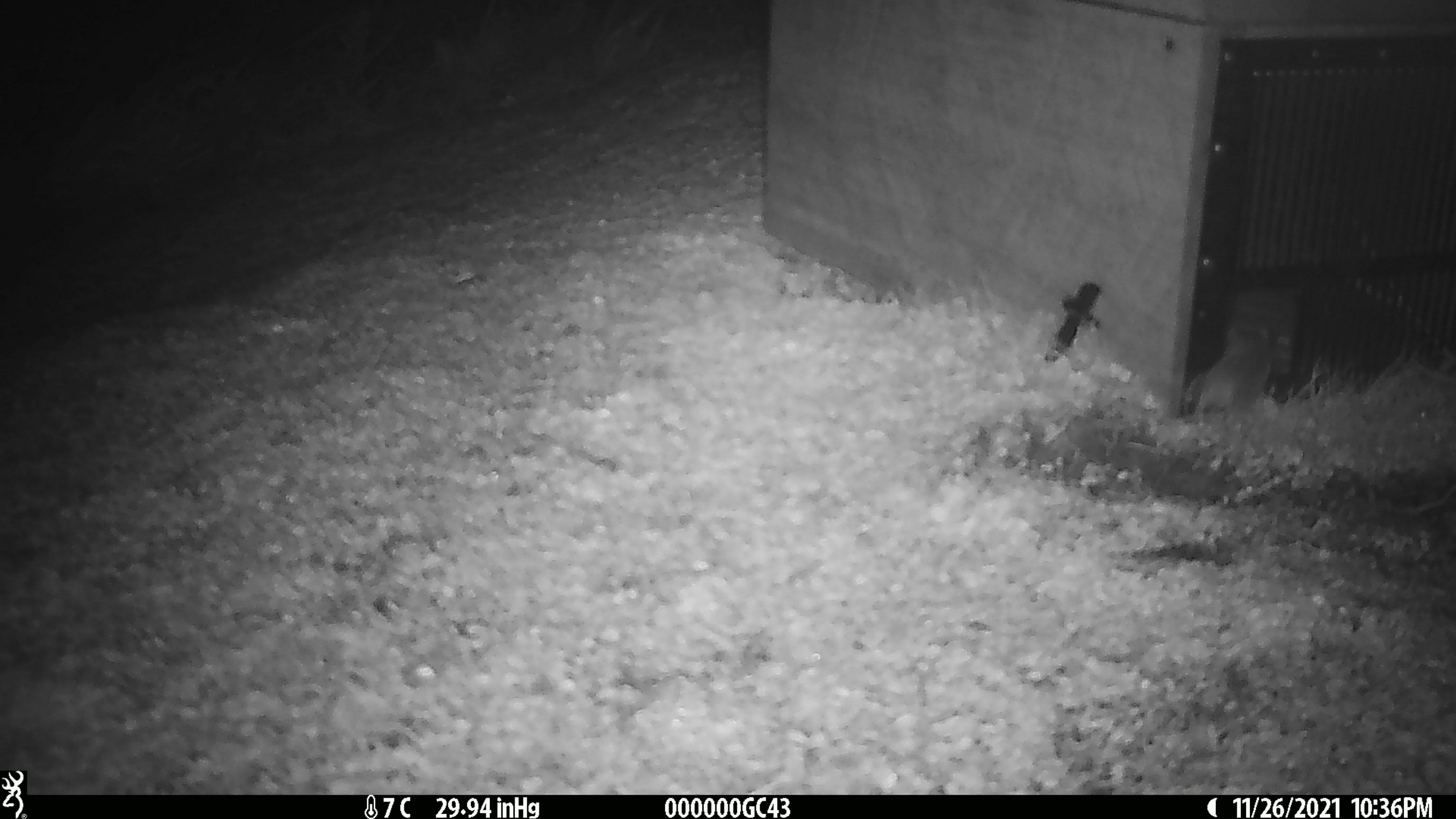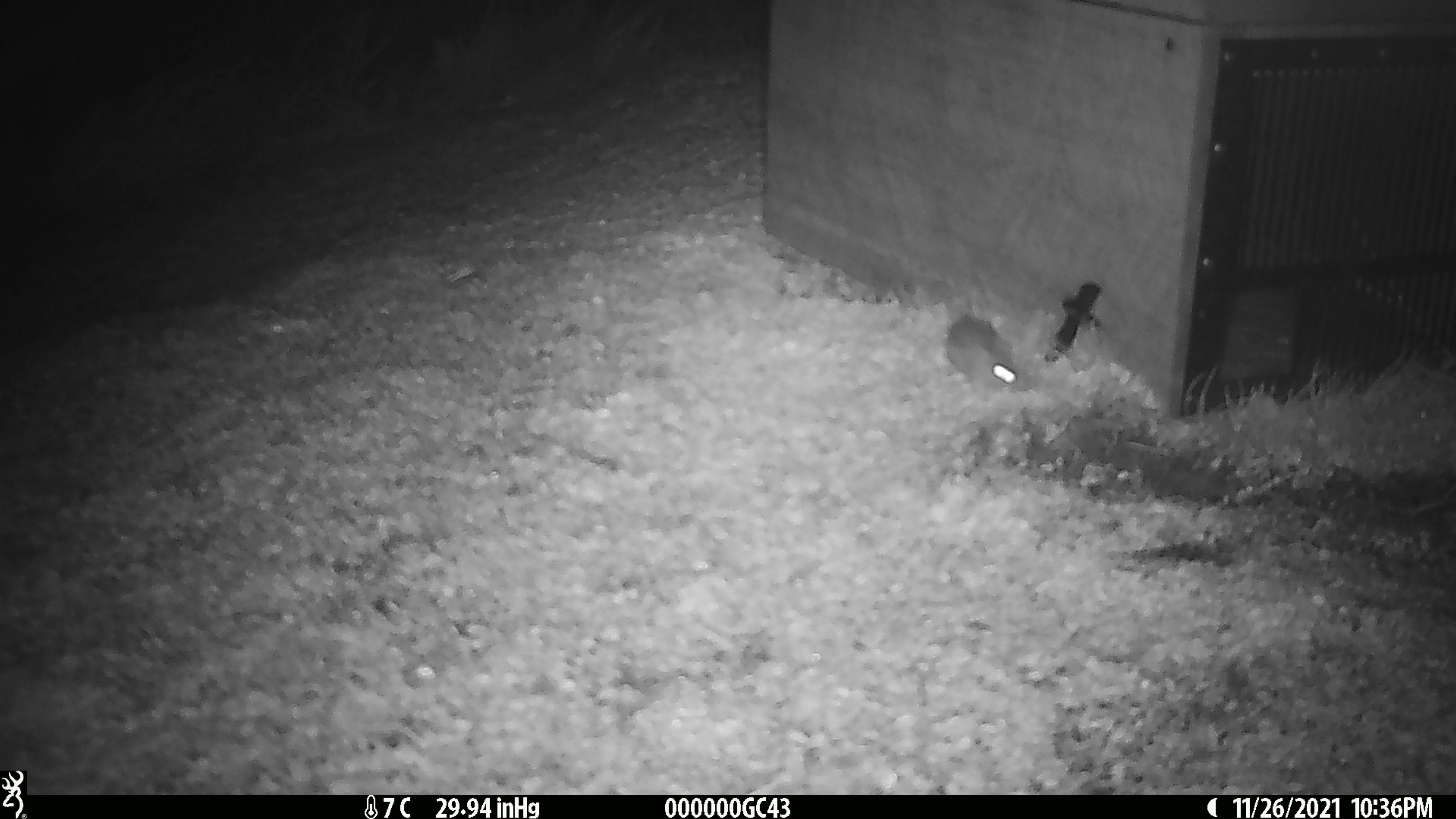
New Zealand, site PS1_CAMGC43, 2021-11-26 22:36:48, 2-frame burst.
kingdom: Animalia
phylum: Chordata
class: Mammalia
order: Rodentia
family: Muridae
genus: Mus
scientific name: Mus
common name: mouse